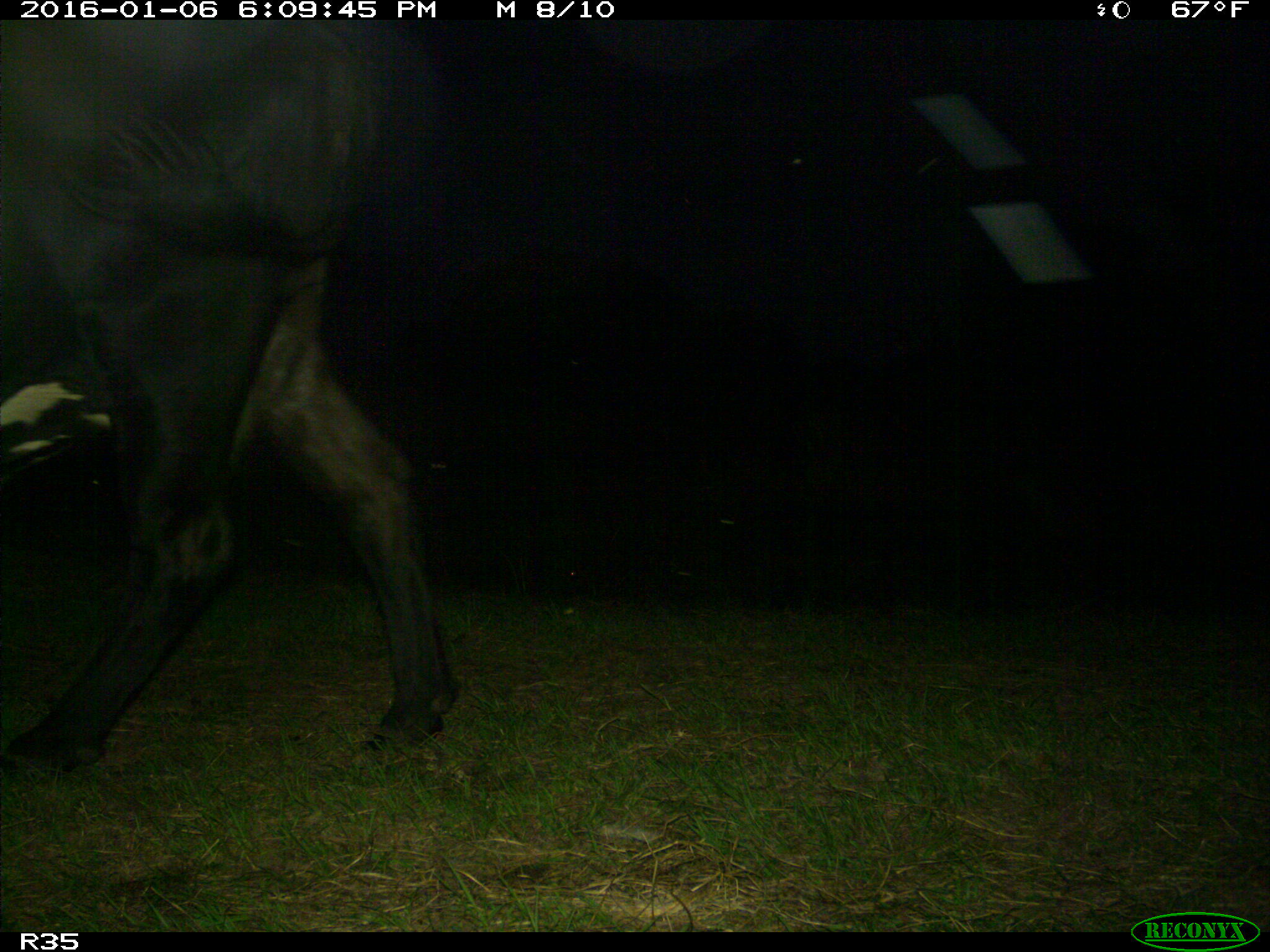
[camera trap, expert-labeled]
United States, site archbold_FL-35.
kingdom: Animalia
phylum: Chordata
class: Mammalia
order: Artiodactyla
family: Bovidae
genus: Bos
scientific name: Bos taurus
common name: domestic cow